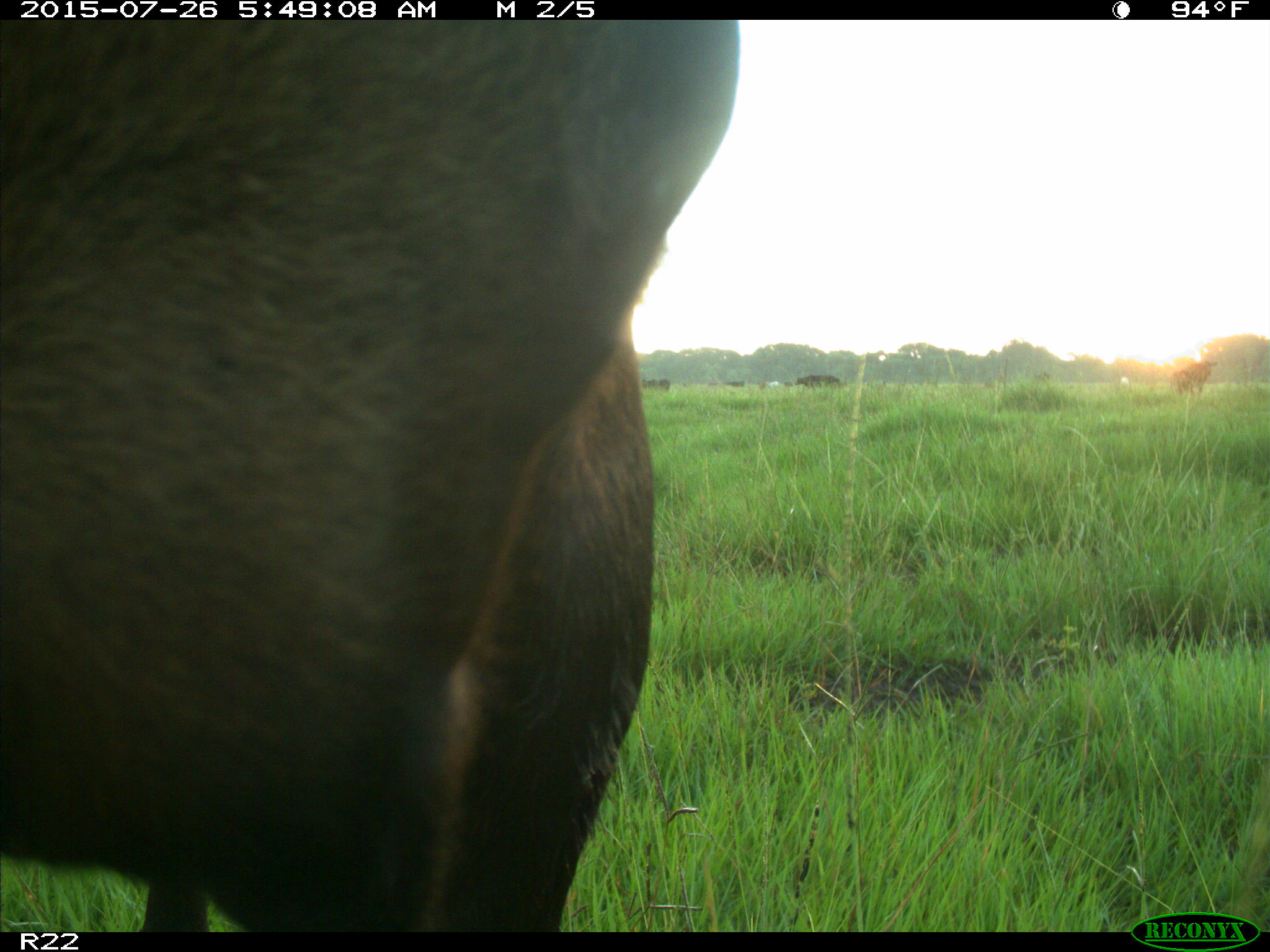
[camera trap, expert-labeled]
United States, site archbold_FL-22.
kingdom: Animalia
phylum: Chordata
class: Mammalia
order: Artiodactyla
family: Bovidae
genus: Bos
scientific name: Bos taurus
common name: domestic cow